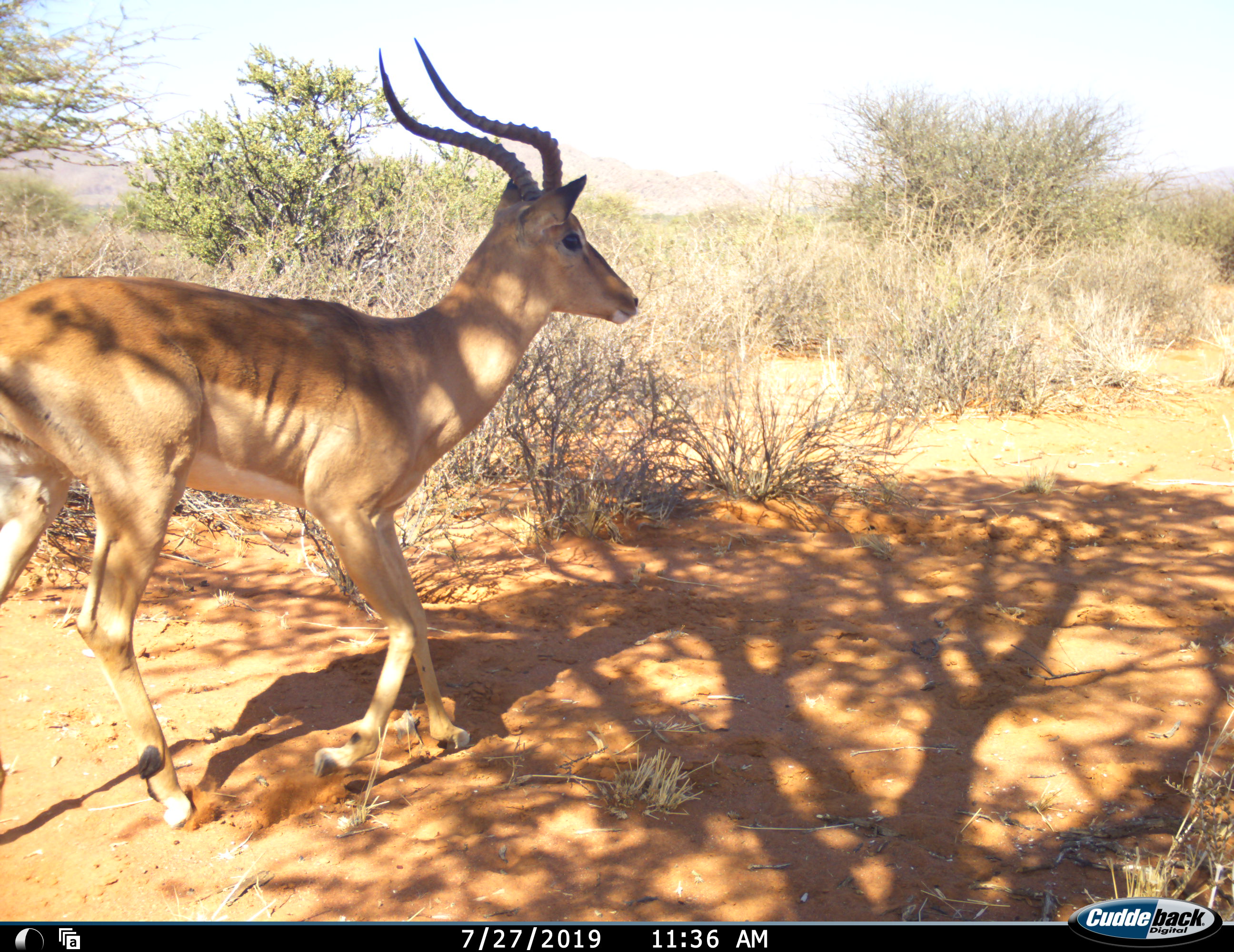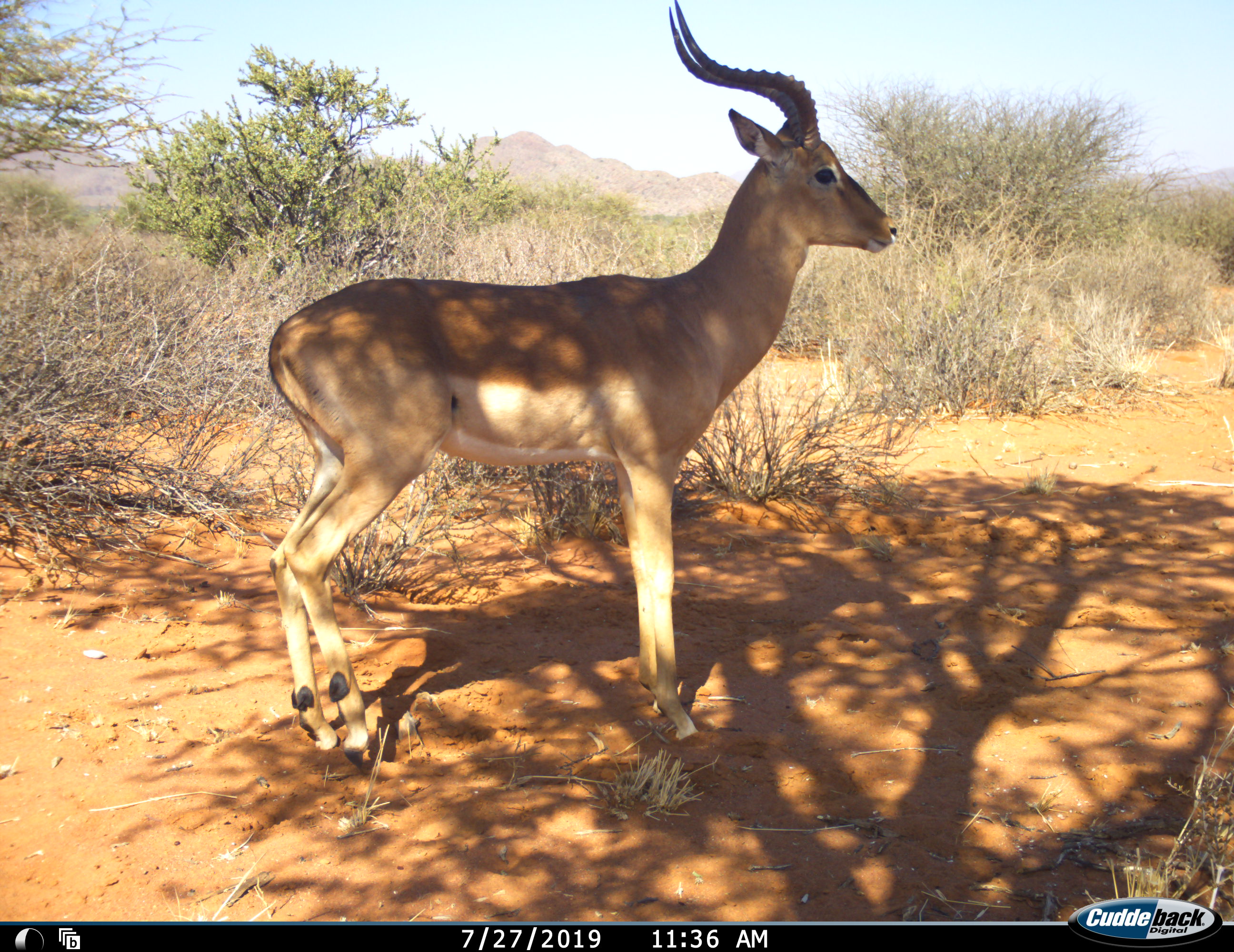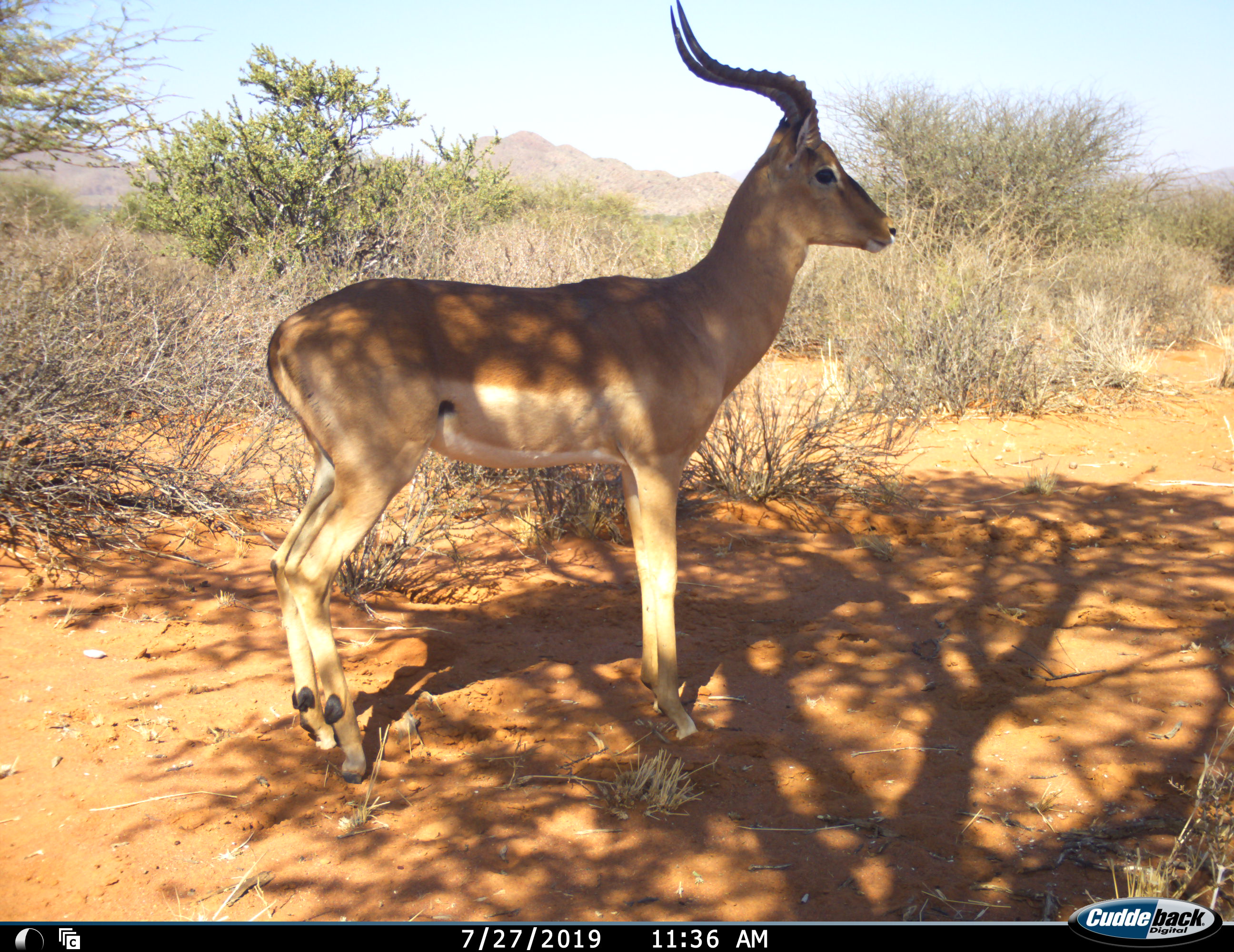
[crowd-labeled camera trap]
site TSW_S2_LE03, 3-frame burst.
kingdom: Animalia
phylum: Chordata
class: Mammalia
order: Artiodactyla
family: Bovidae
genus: Aepyceros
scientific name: Aepyceros melampus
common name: impala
Impala (Aepyceros melampus), count 1. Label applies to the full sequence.